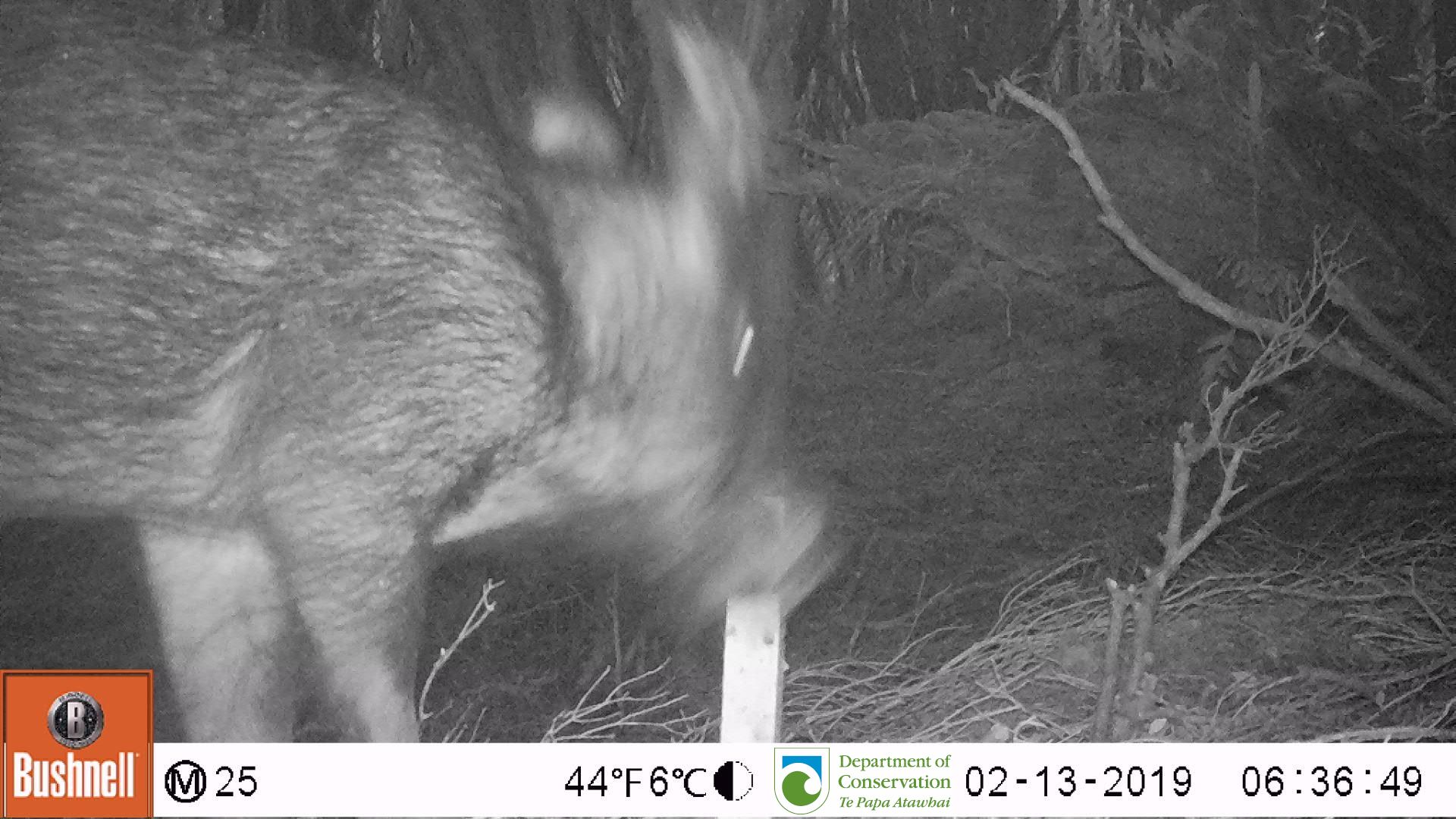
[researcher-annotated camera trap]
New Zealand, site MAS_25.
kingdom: Animalia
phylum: Chordata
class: Mammalia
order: Artiodactyla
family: Suidae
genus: Sus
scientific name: Sus scrofa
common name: pig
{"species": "pig (Sus scrofa)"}